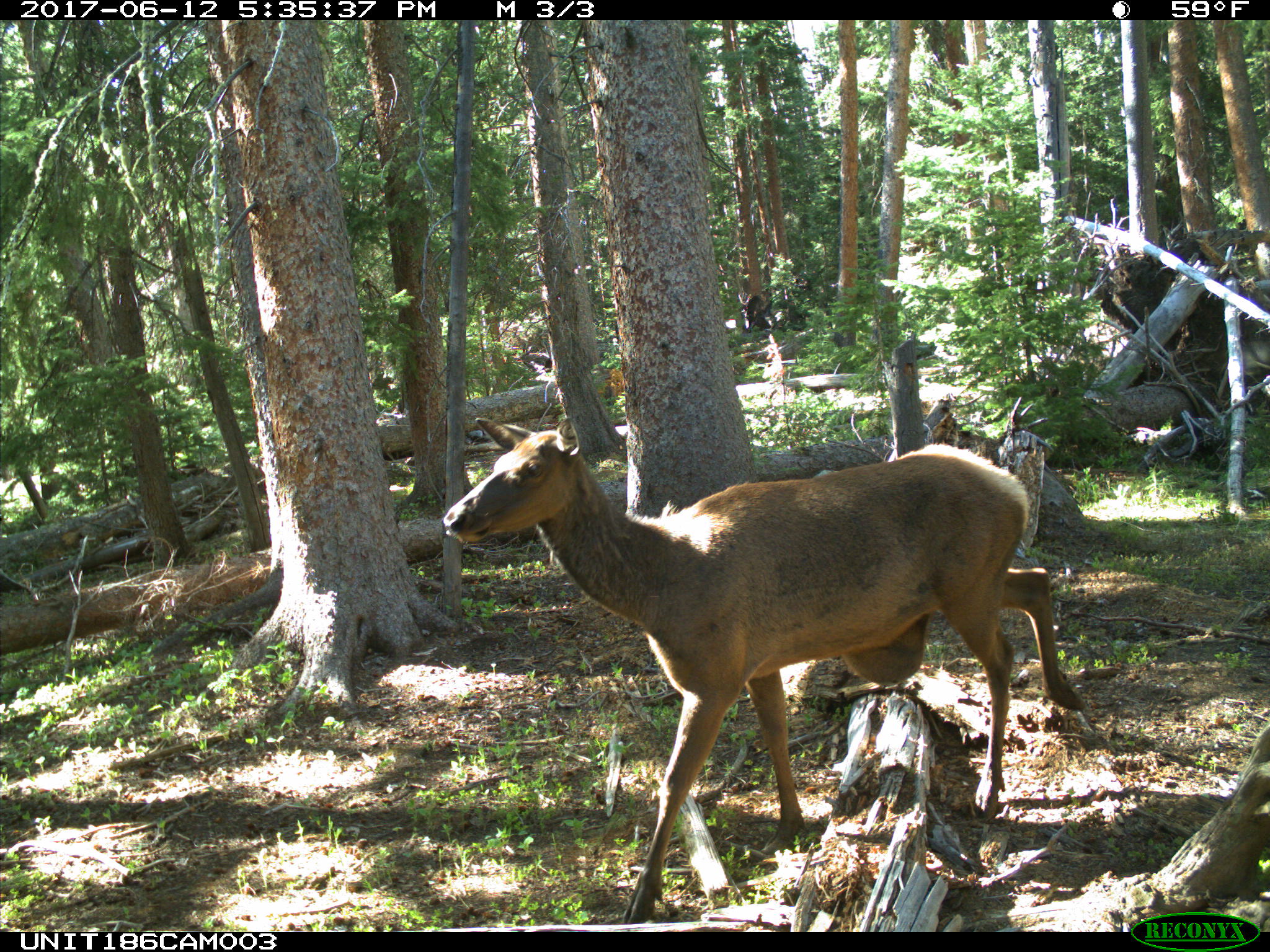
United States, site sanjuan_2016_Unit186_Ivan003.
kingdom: Animalia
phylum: Chordata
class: Mammalia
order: Artiodactyla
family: Cervidae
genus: Cervus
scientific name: Cervus elaphus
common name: red deer